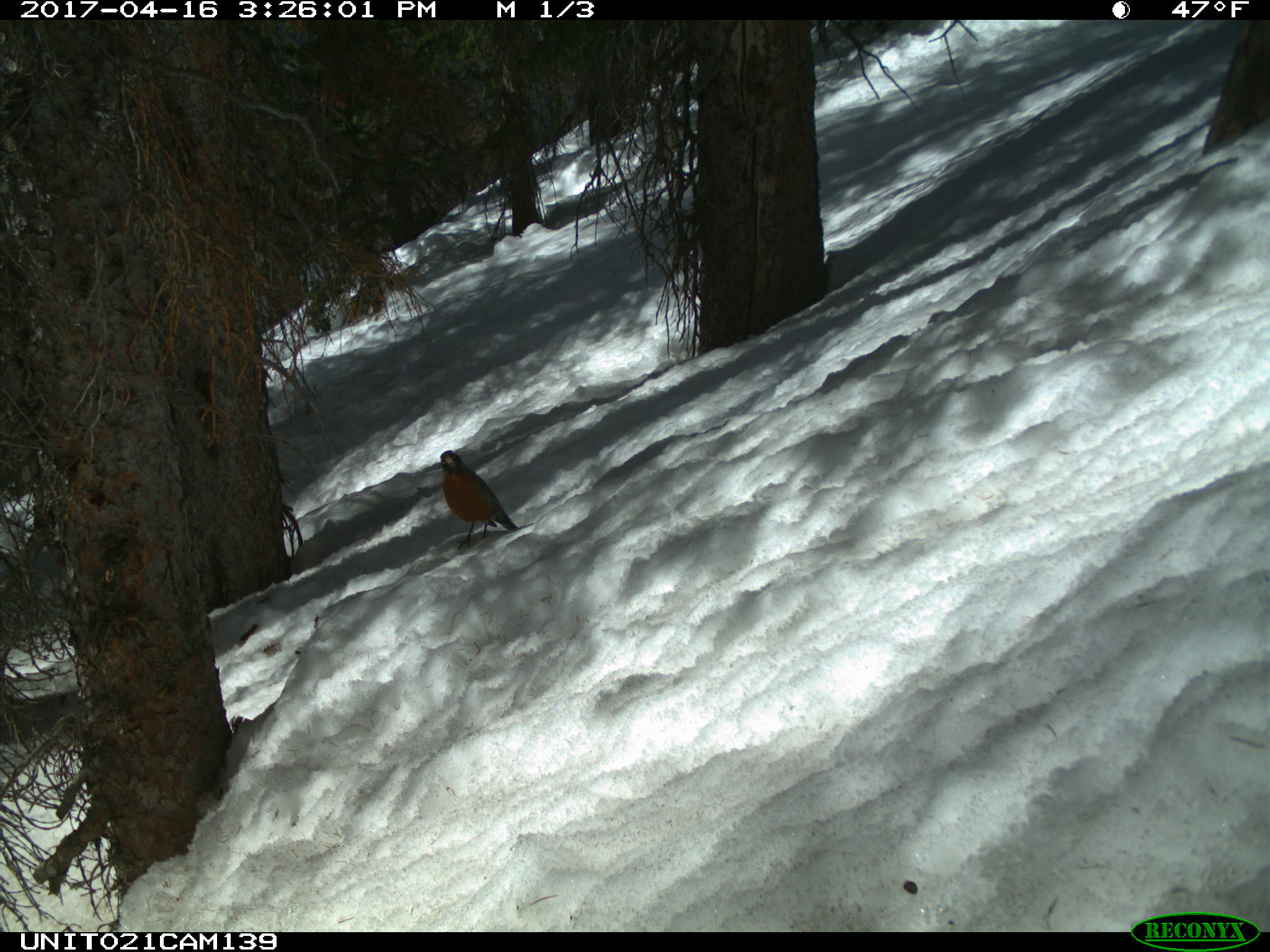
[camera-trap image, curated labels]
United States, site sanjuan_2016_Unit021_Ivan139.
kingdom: Animalia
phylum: Chordata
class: Aves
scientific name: Aves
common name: birds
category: unidentified bird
Unidentified bird (birds) (Aves).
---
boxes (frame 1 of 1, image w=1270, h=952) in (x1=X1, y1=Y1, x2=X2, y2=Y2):
animal: (x1=440, y1=449, x2=518, y2=550)